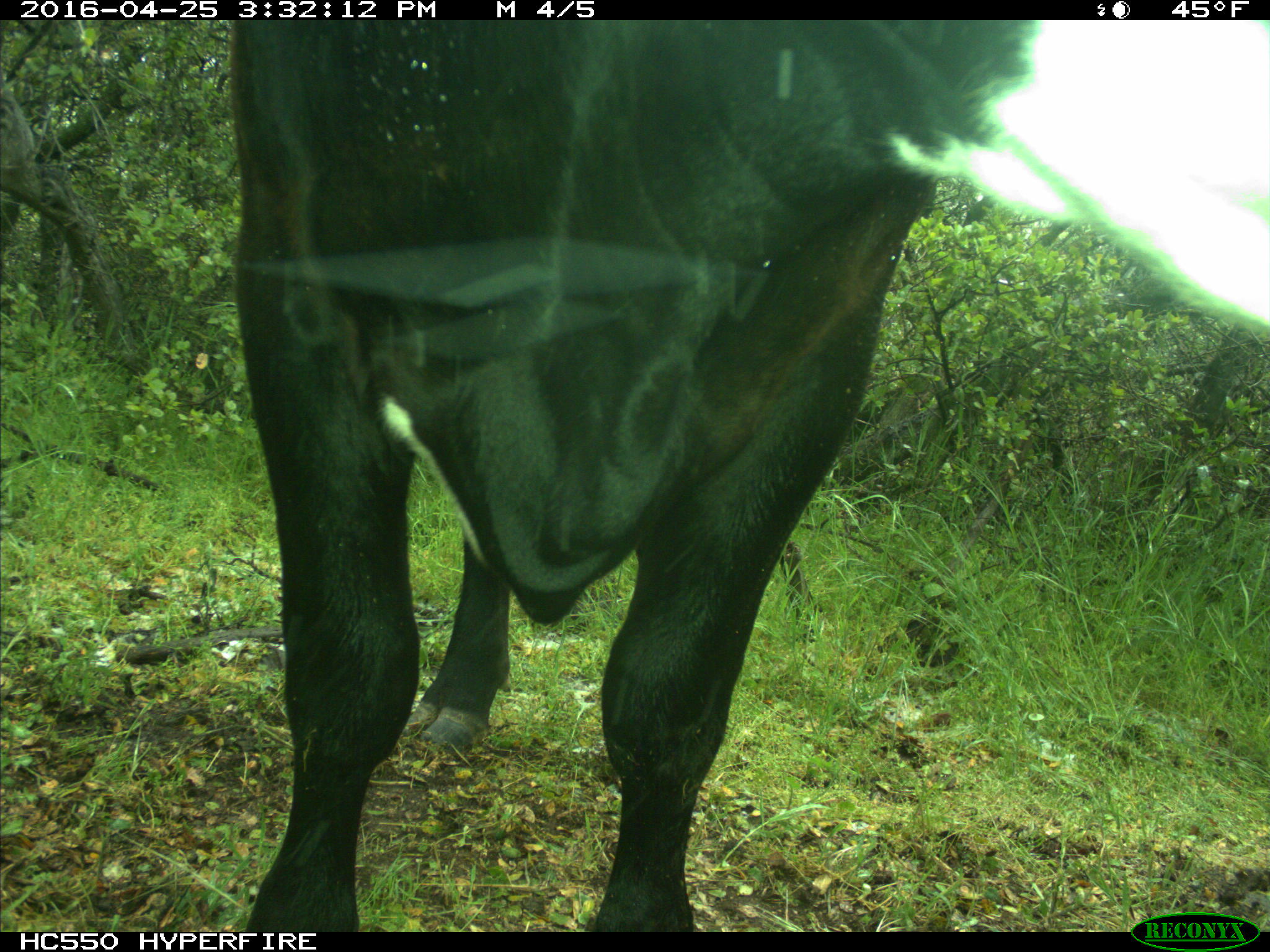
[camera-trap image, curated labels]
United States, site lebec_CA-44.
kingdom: Animalia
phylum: Chordata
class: Mammalia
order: Artiodactyla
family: Bovidae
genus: Bos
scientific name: Bos taurus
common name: domestic cow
Bos taurus (domestic cow).